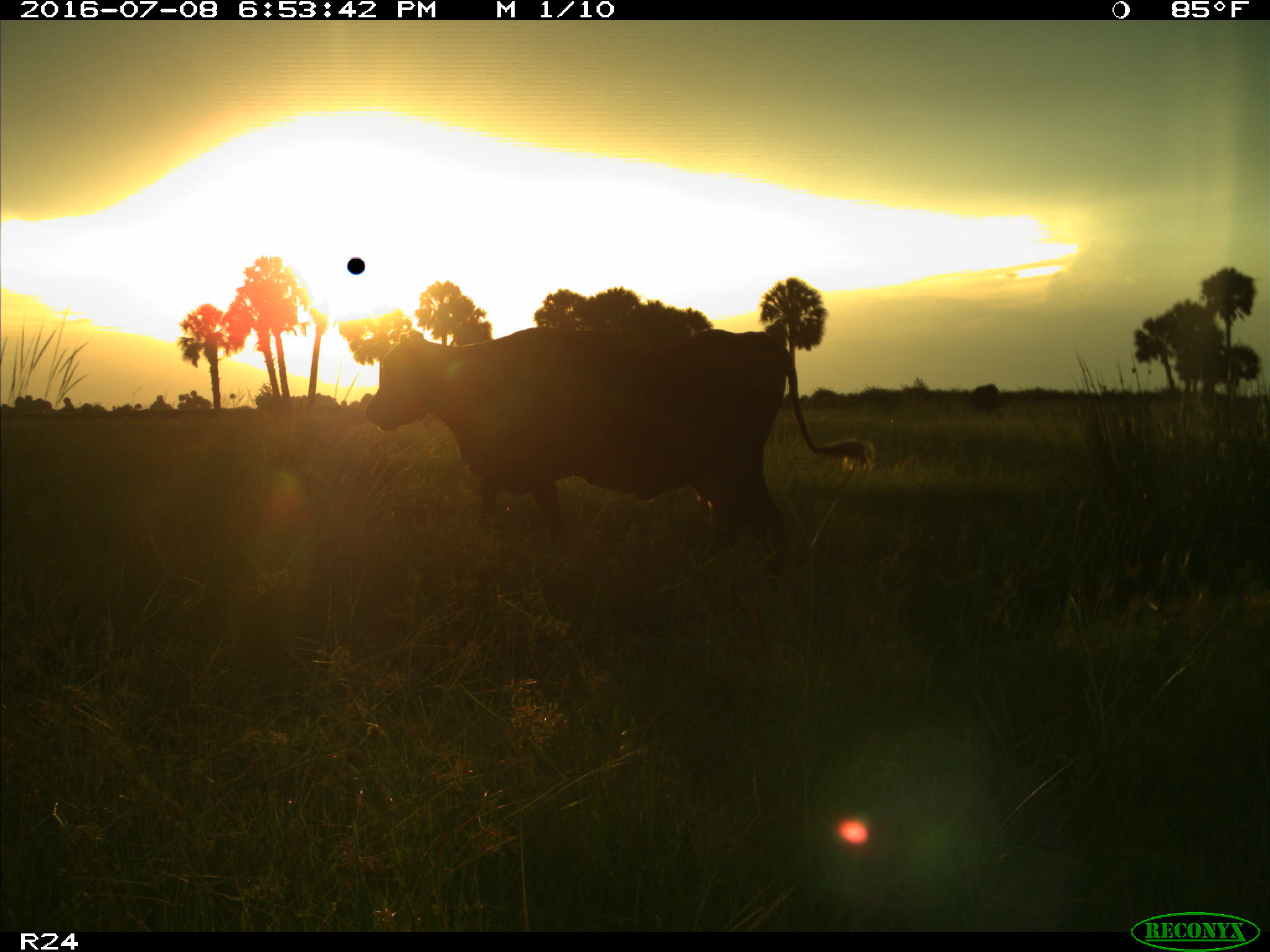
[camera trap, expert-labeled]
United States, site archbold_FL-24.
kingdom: Animalia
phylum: Chordata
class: Mammalia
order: Artiodactyla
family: Bovidae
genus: Bos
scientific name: Bos taurus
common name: domestic cow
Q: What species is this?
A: Bos taurus (domestic cow).